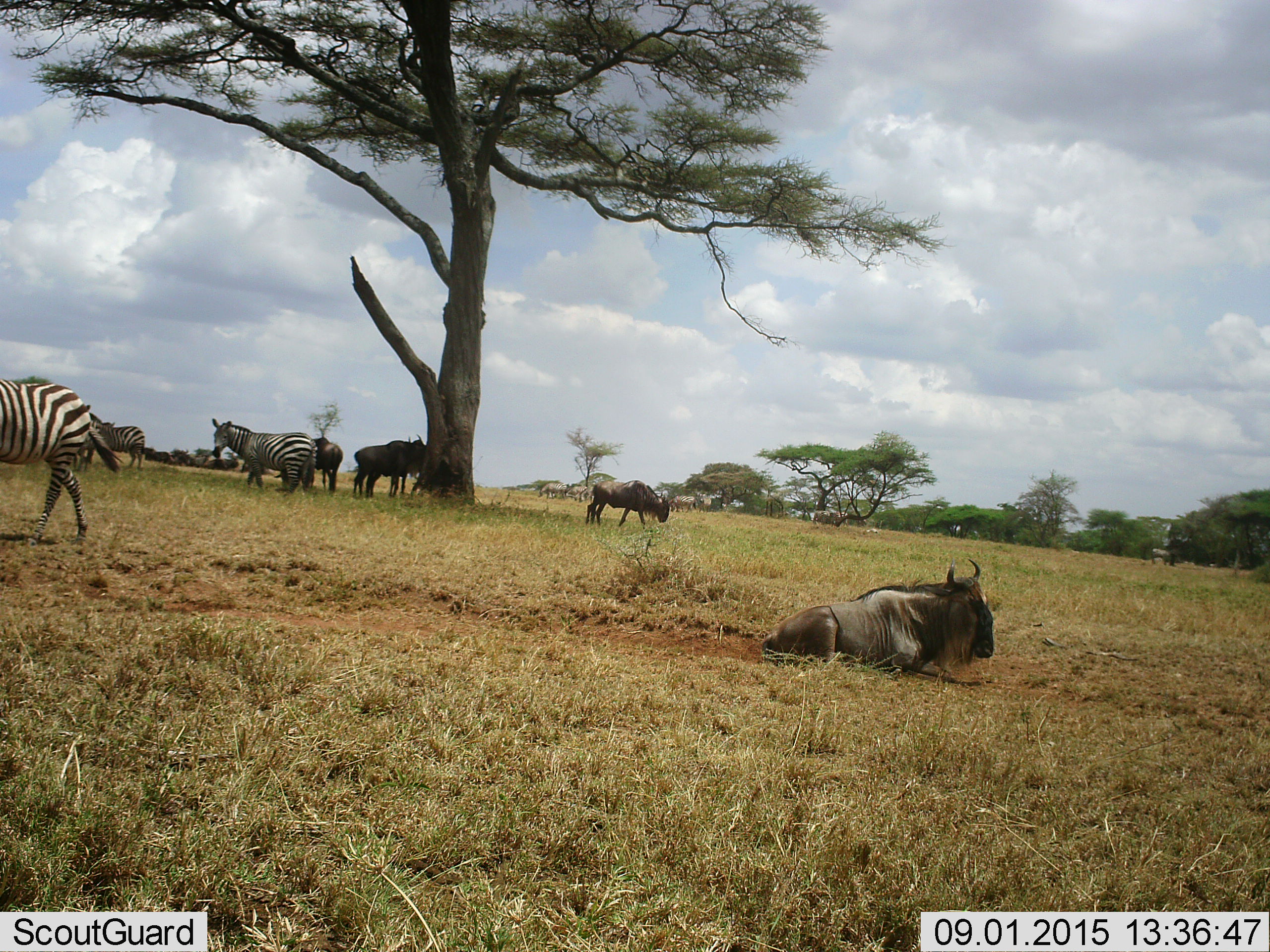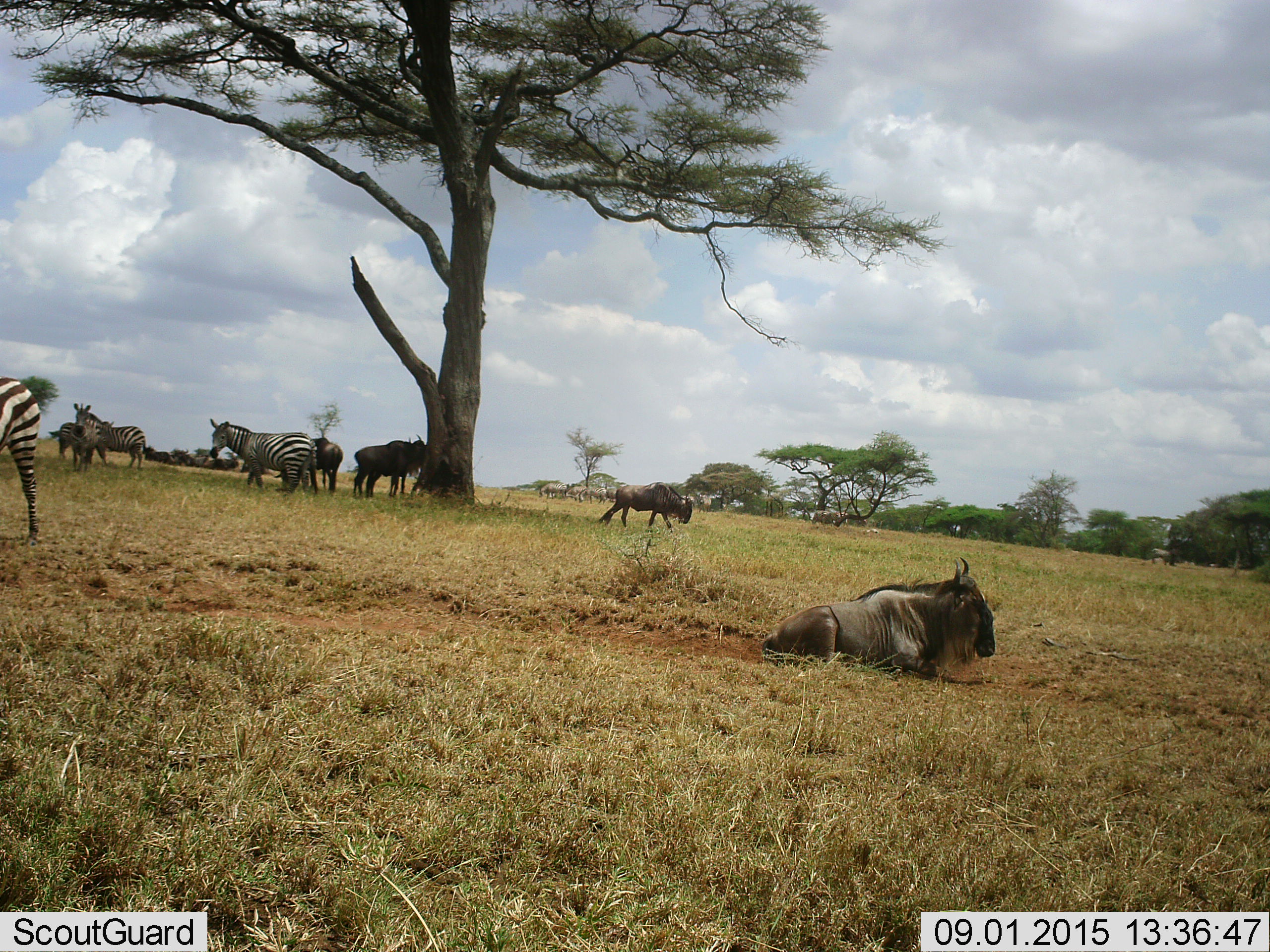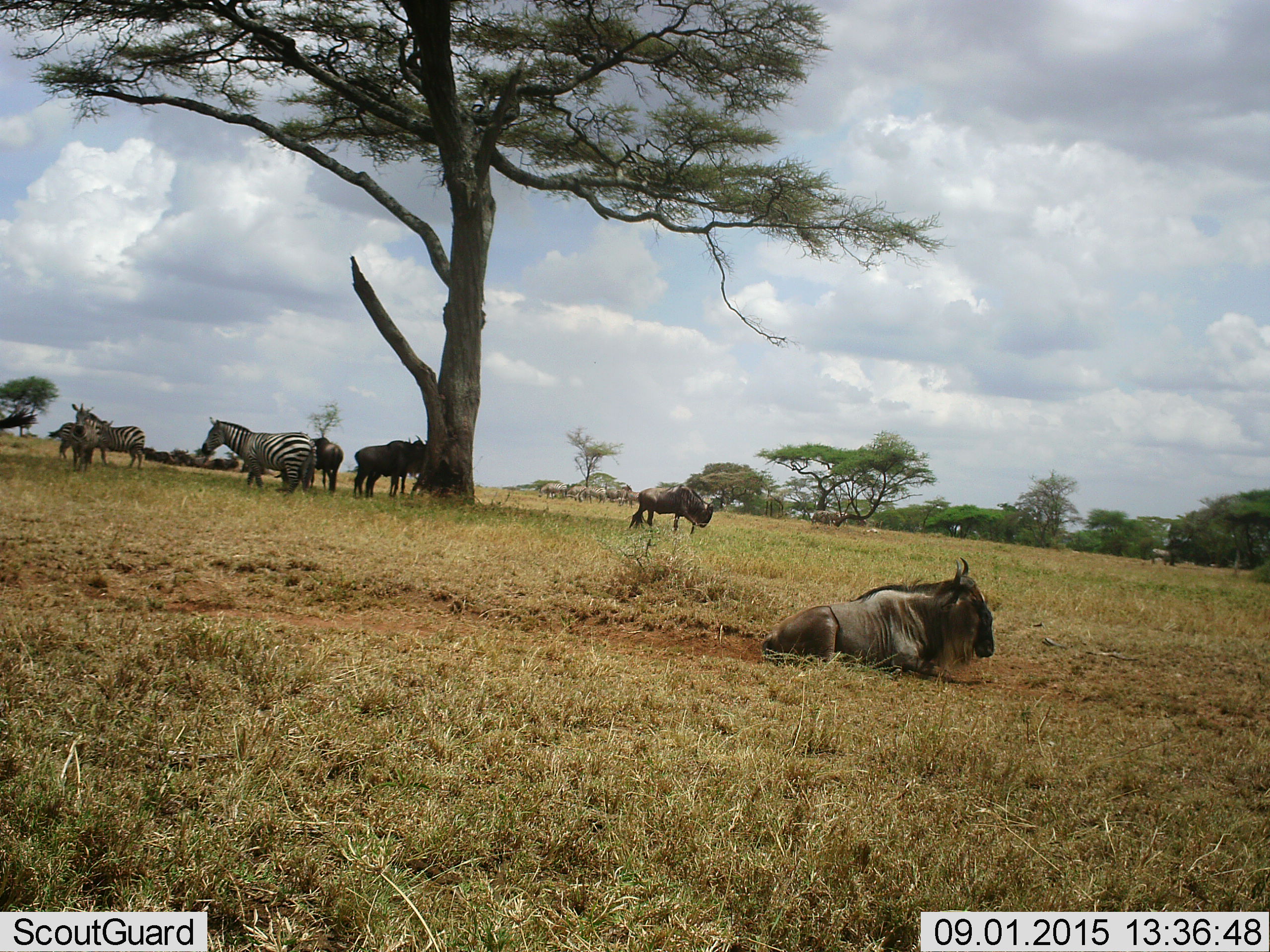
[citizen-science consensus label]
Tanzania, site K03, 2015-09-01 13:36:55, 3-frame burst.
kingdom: Animalia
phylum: Chordata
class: Mammalia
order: Artiodactyla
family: Bovidae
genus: Connochaetes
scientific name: Connochaetes taurinus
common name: blue wildebeest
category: wildebeest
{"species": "wildebeest (blue wildebeest) (Connochaetes taurinus)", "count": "11-50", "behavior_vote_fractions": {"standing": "100%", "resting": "88%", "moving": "75%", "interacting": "25%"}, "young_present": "0%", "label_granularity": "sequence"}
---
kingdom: Animalia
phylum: Chordata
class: Mammalia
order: Perissodactyla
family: Equidae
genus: Equus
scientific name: Equus quagga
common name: plains zebra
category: zebra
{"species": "zebra (plains zebra) (Equus quagga)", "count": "7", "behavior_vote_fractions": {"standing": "100%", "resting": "0%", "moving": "75%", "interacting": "25%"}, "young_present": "0%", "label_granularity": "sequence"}